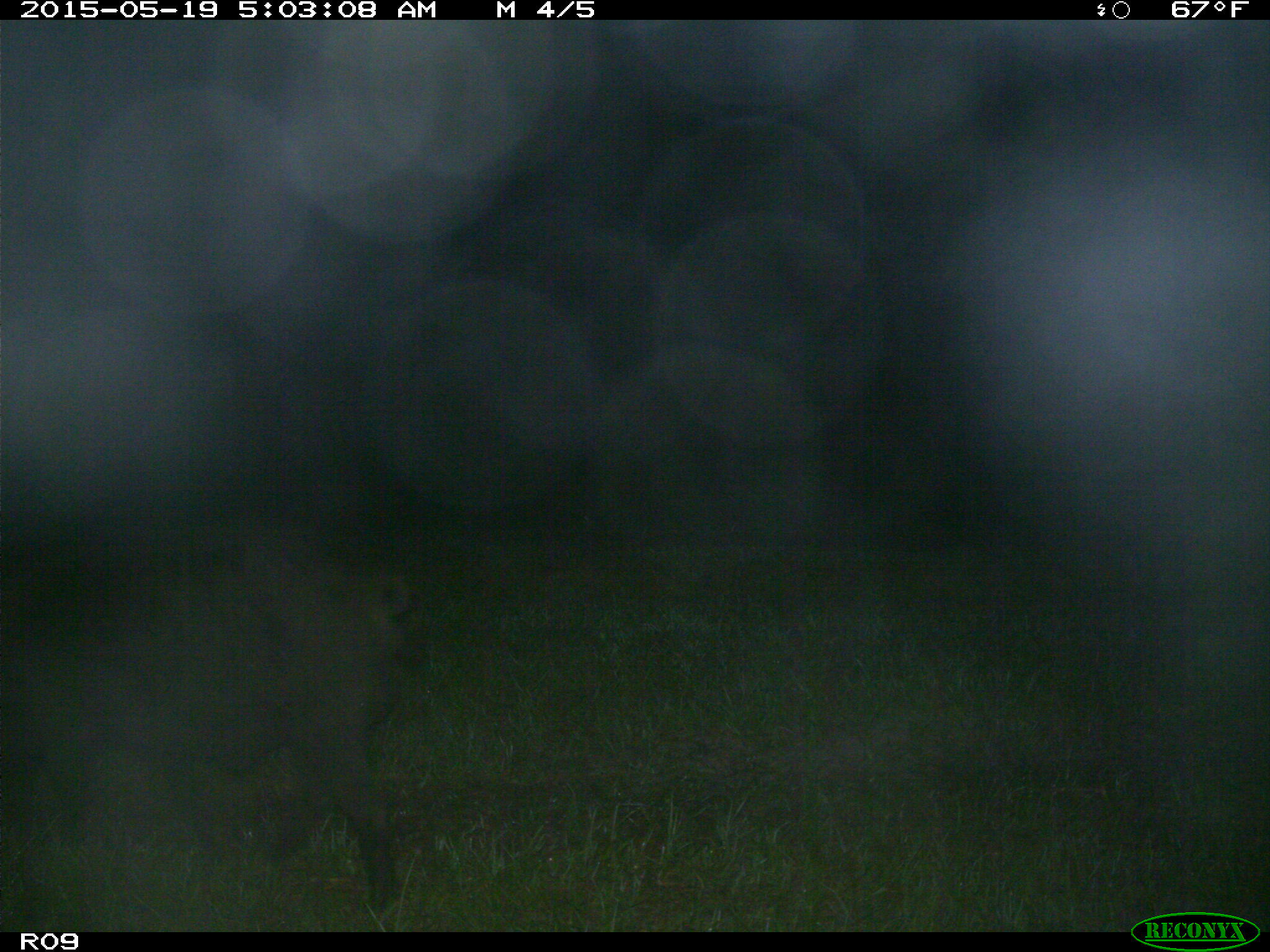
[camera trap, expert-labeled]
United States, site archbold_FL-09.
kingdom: Animalia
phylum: Chordata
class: Mammalia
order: Artiodactyla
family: Suidae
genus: Sus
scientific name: Sus scrofa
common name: wild boar